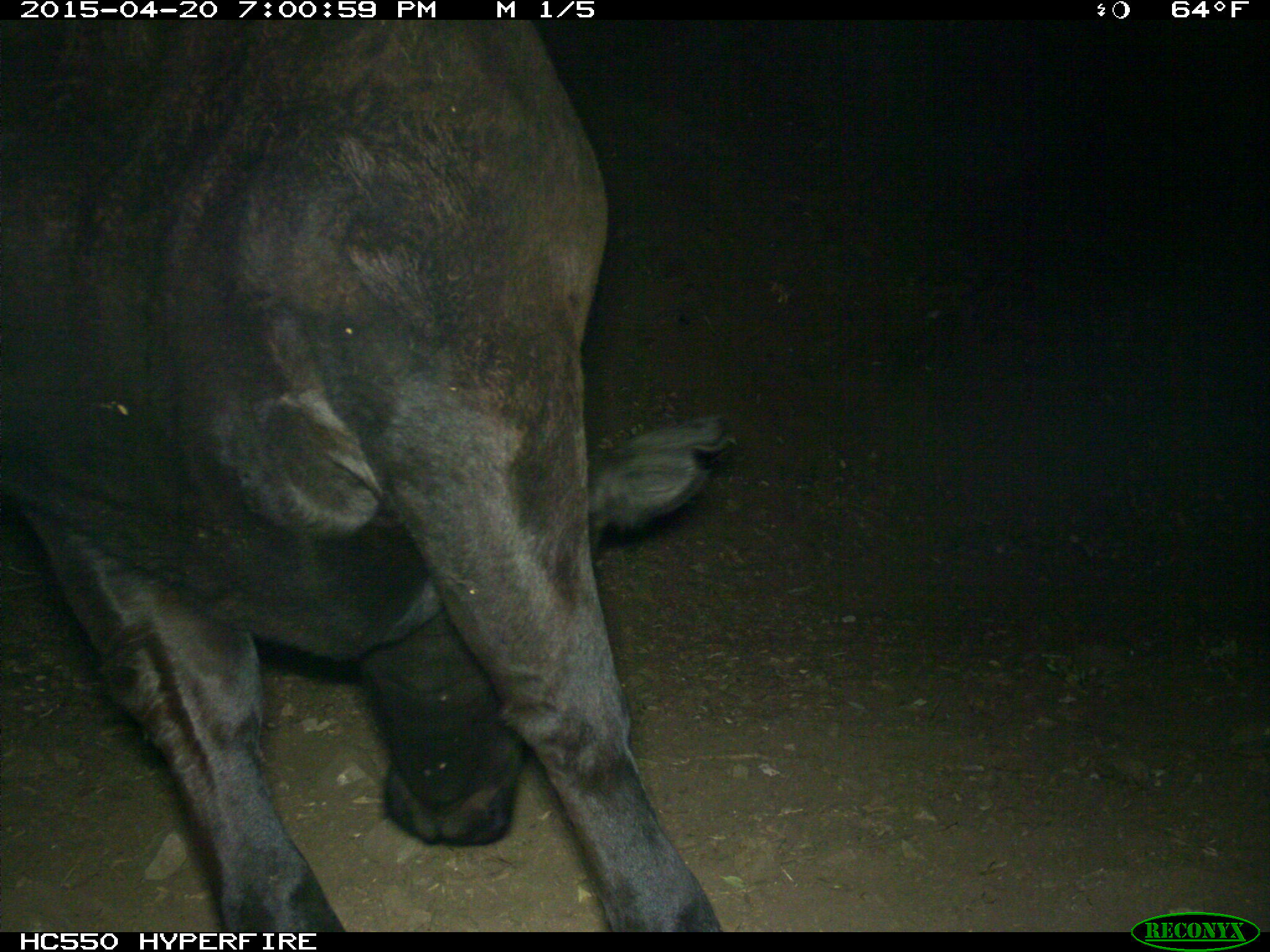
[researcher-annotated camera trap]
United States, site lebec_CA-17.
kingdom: Animalia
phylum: Chordata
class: Mammalia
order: Artiodactyla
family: Bovidae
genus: Bos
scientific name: Bos taurus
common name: domestic cow